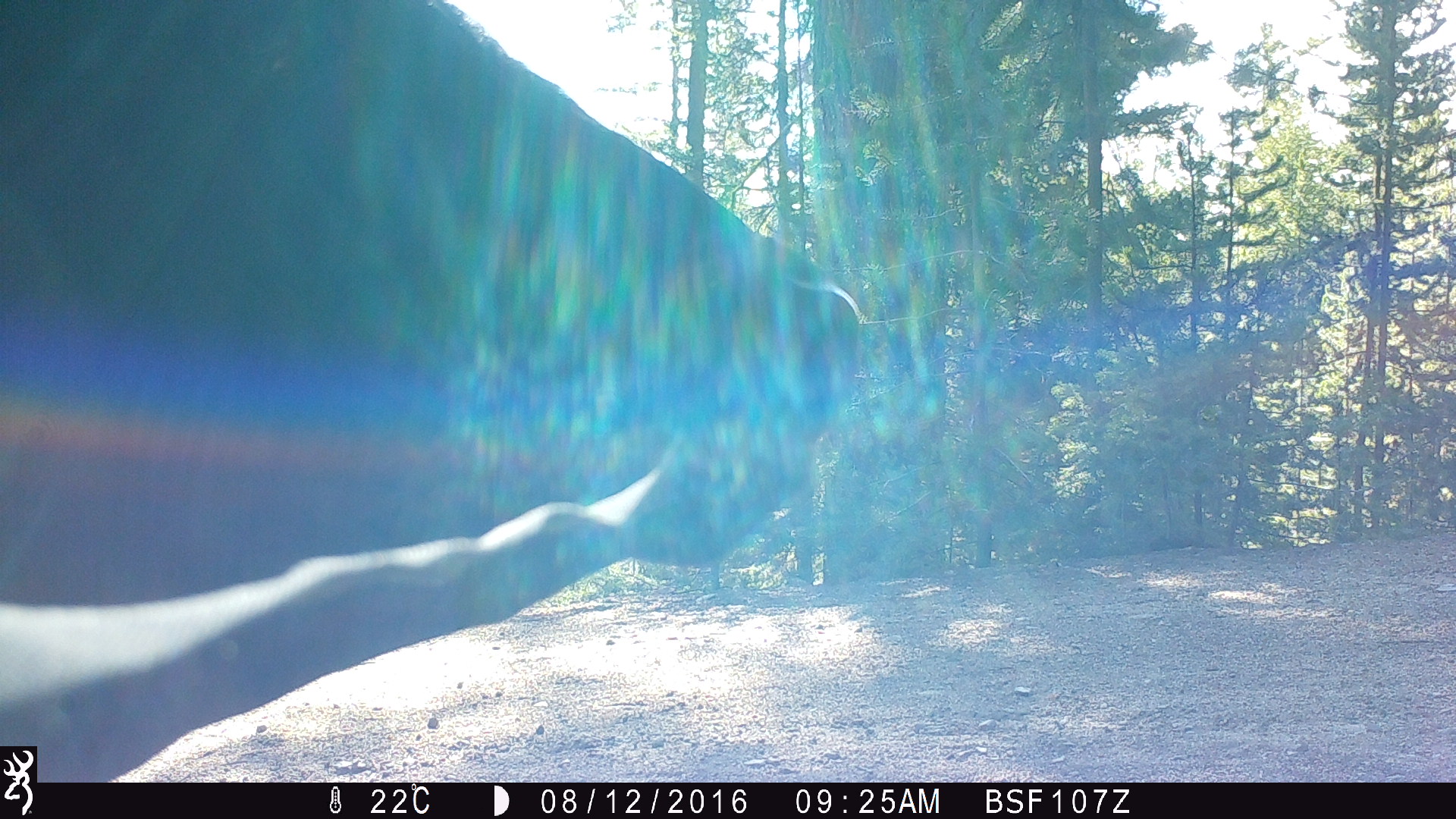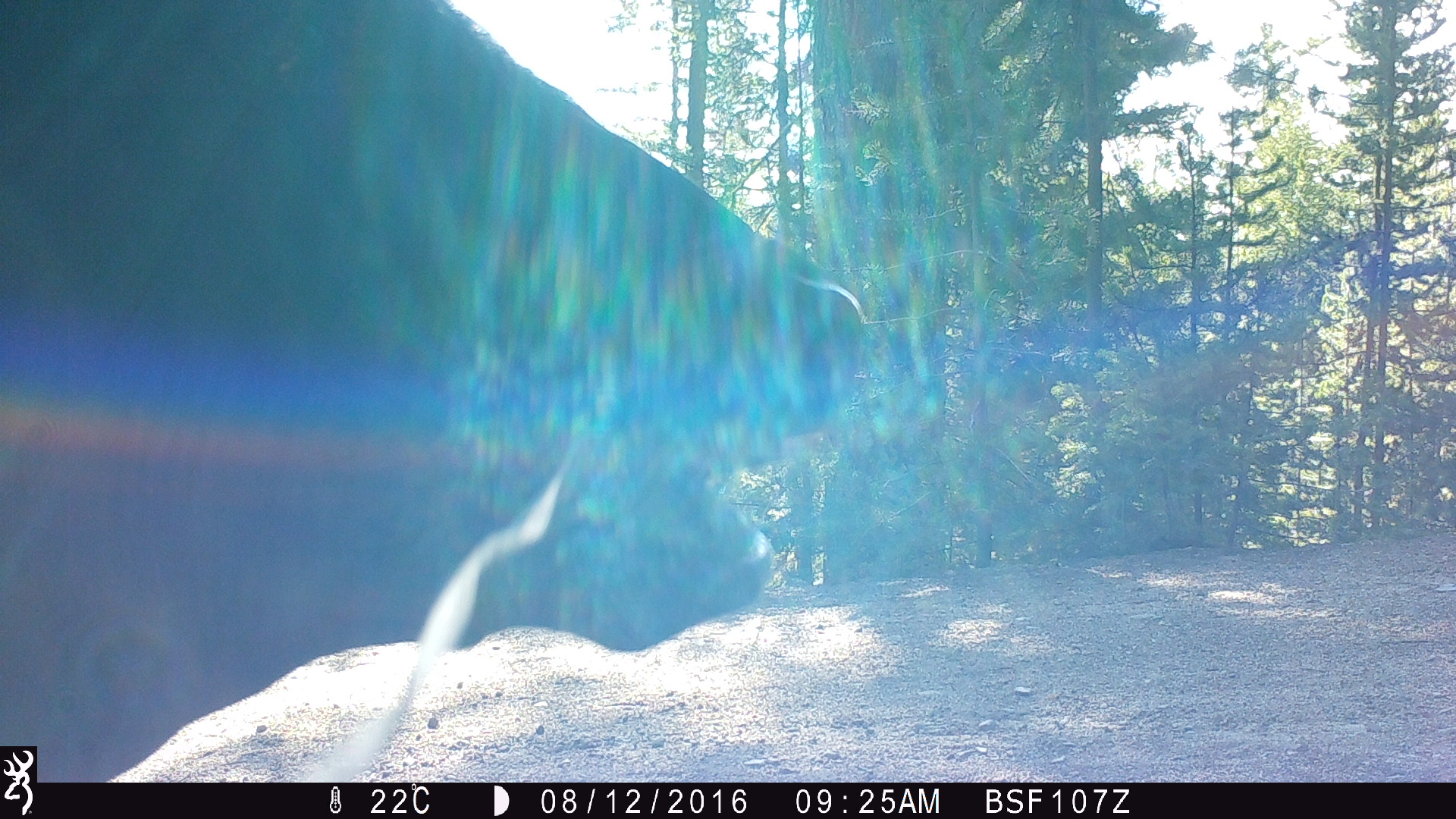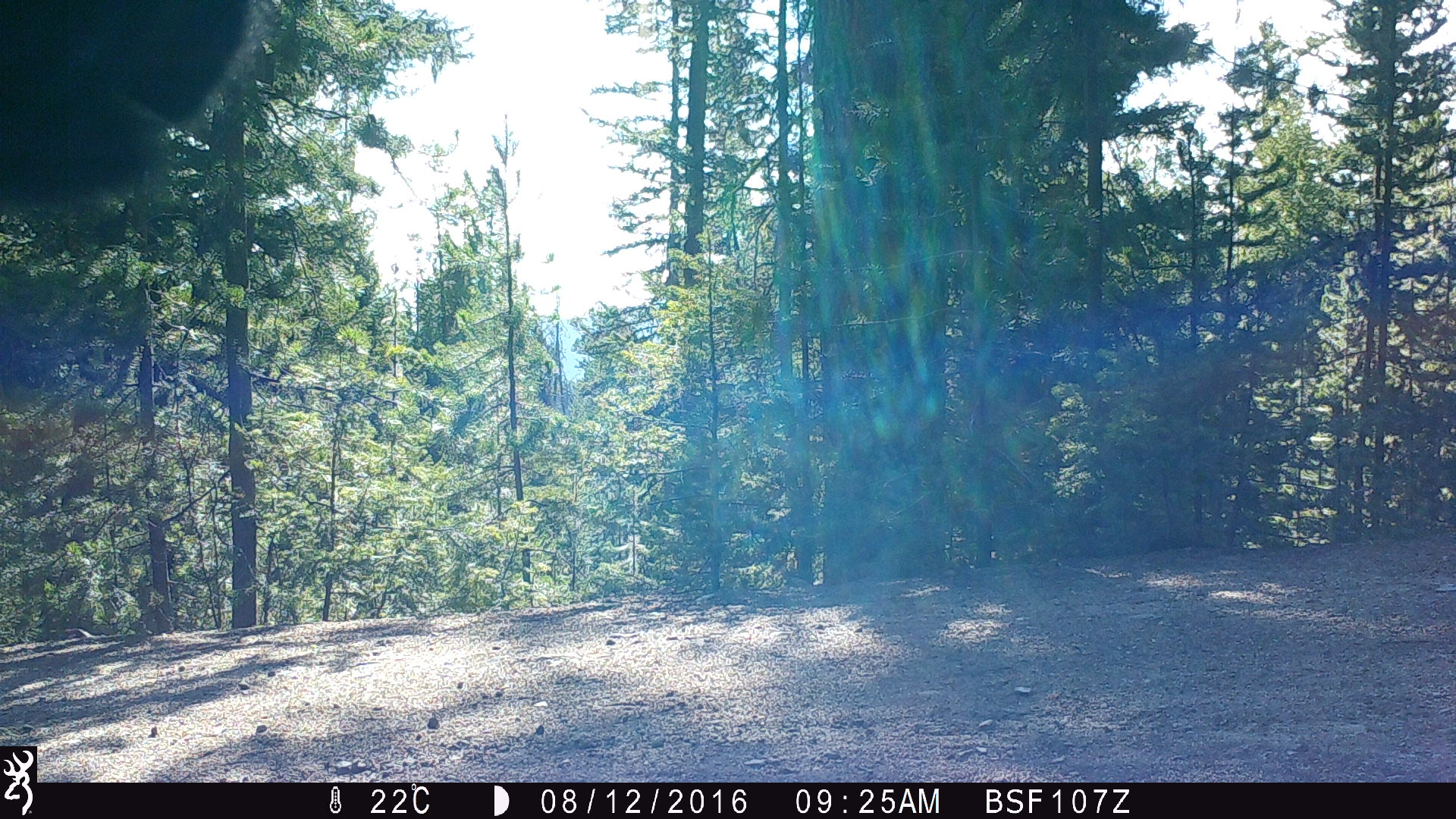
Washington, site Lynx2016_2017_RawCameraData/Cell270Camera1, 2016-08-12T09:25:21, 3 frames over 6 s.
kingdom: Animalia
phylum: Chordata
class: Mammalia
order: Artiodactyla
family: Bovidae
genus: Bos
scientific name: Bos taurus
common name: domestic cattle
Domestic cattle (Bos taurus). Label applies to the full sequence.